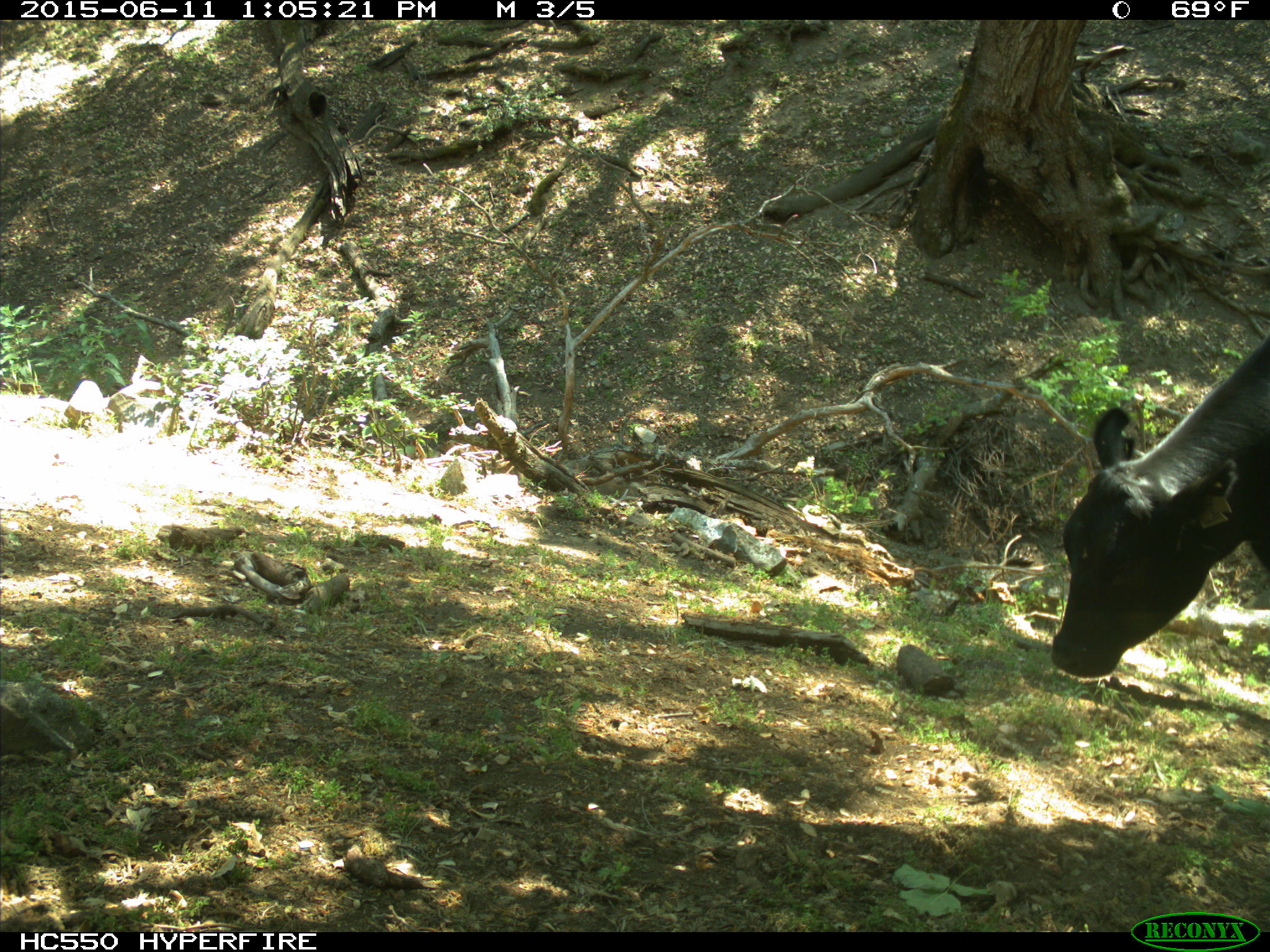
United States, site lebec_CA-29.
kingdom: Animalia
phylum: Chordata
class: Mammalia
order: Artiodactyla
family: Bovidae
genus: Bos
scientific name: Bos taurus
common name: domestic cow